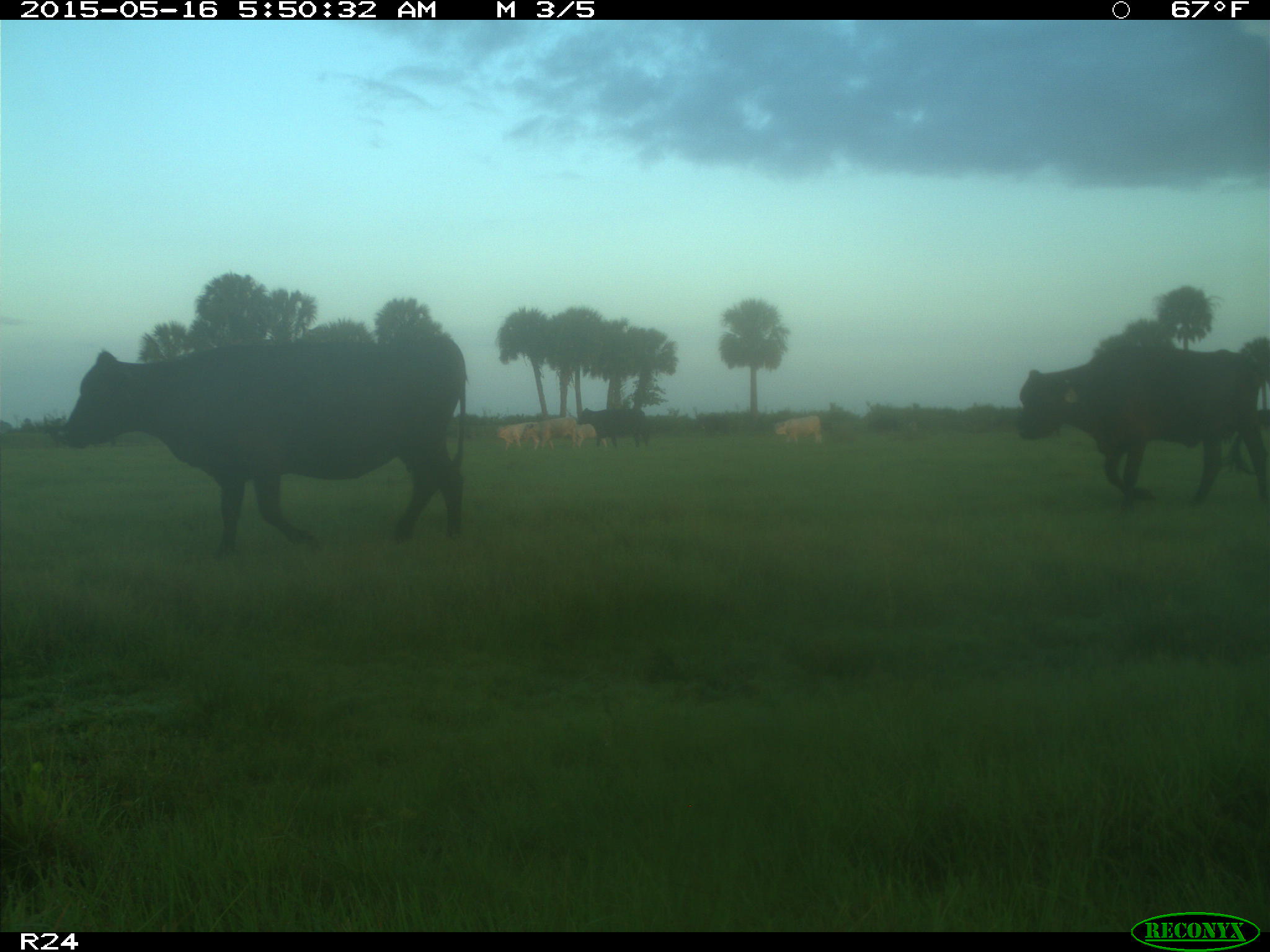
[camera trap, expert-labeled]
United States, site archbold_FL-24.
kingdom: Animalia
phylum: Chordata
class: Mammalia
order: Artiodactyla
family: Bovidae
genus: Bos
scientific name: Bos taurus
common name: domestic cow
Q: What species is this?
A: Bos taurus (domestic cow).